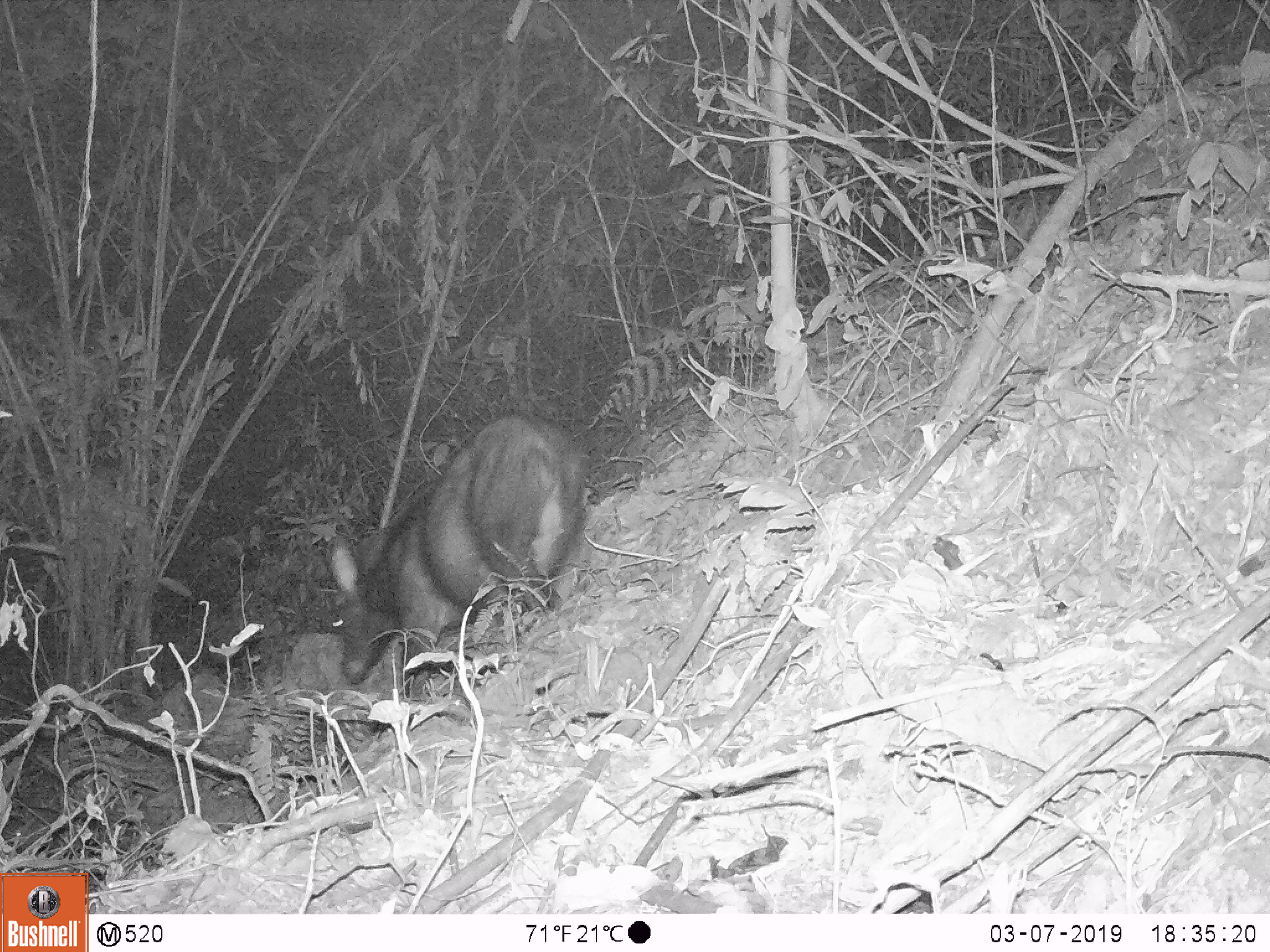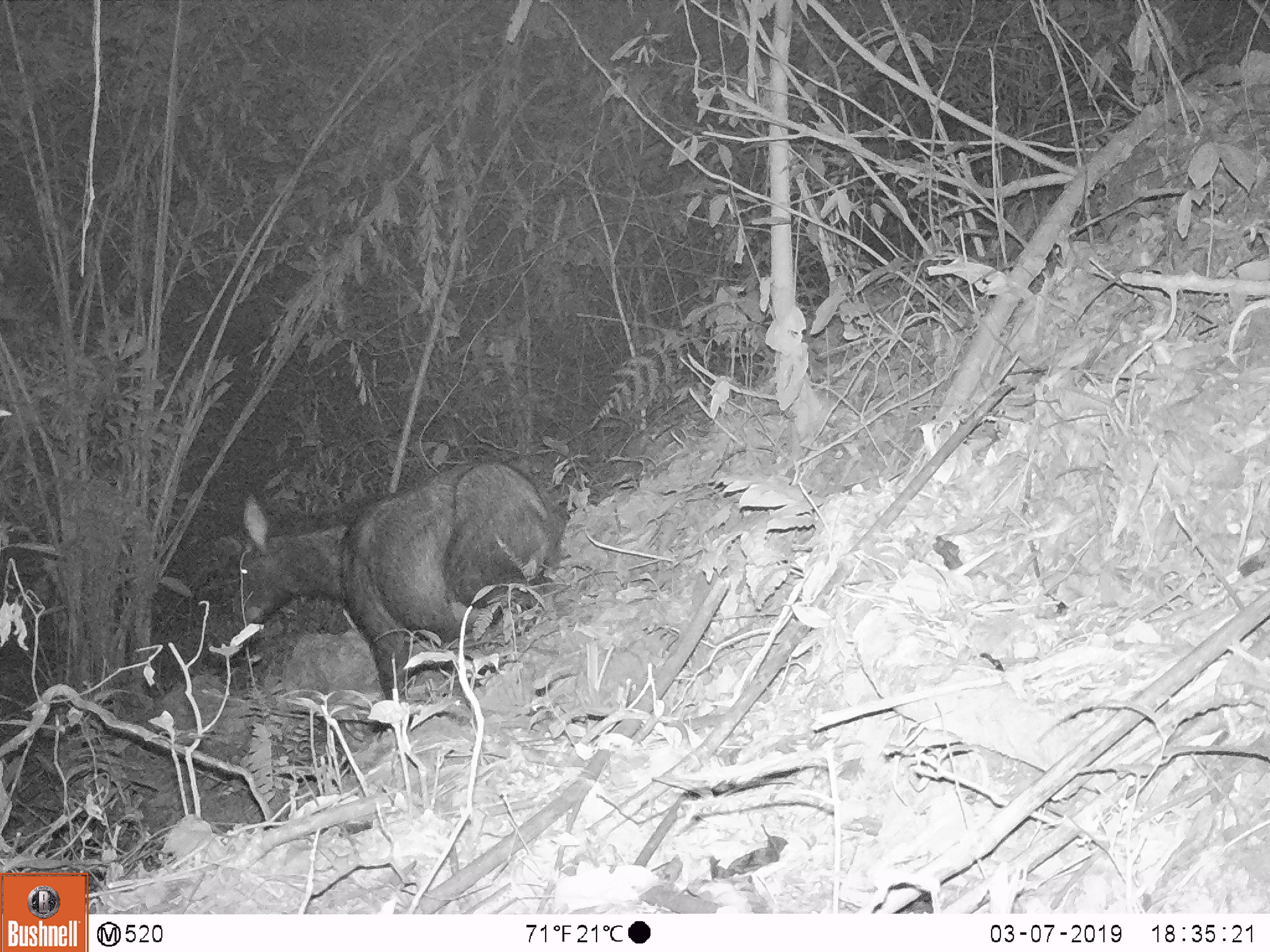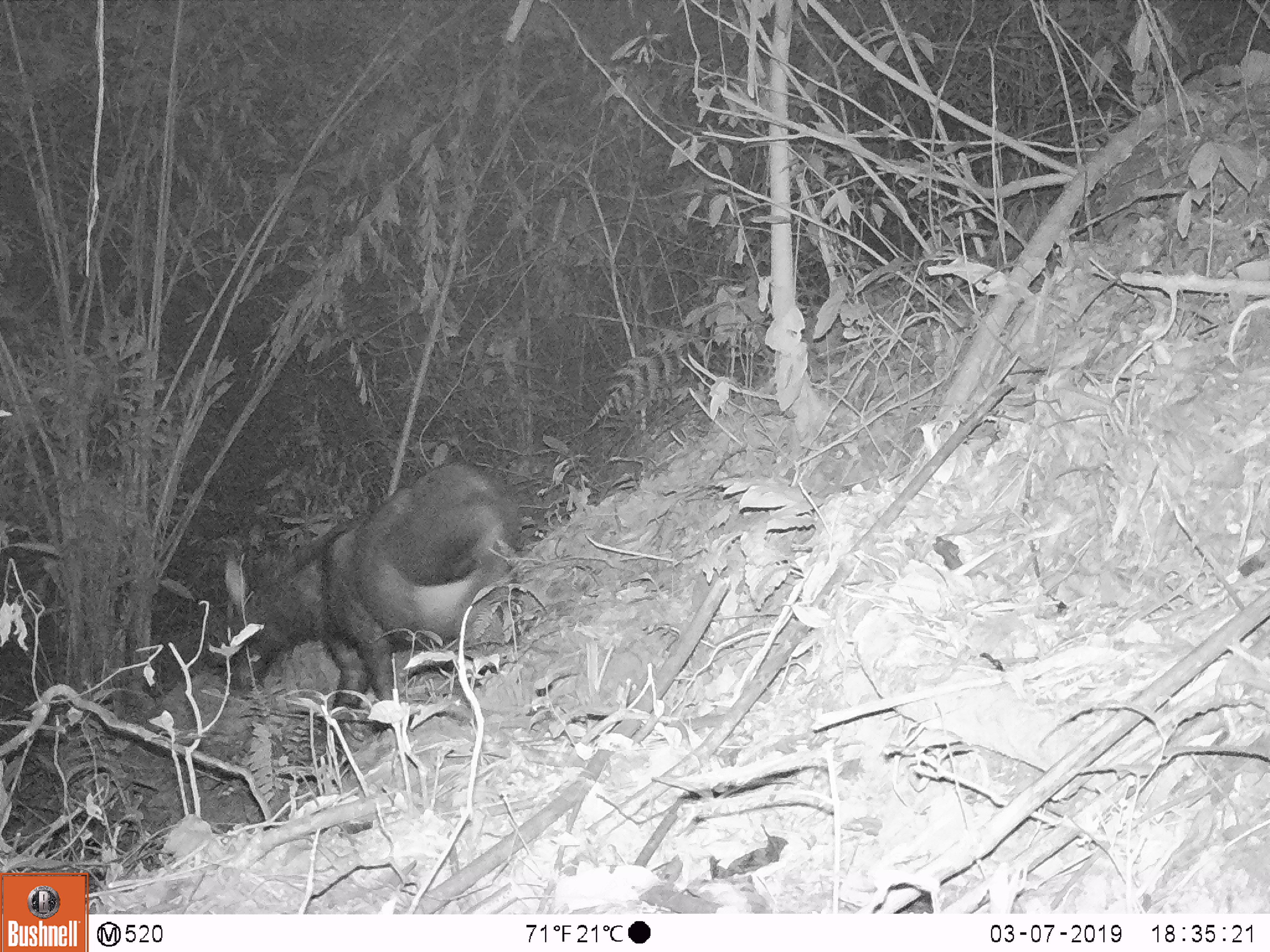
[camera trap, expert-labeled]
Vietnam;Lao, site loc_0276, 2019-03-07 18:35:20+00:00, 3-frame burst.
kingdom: Animalia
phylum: Chordata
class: Mammalia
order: Artiodactyla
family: Bovidae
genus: Capricornis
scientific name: Capricornis sumatraensis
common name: chinese serow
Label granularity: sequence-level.